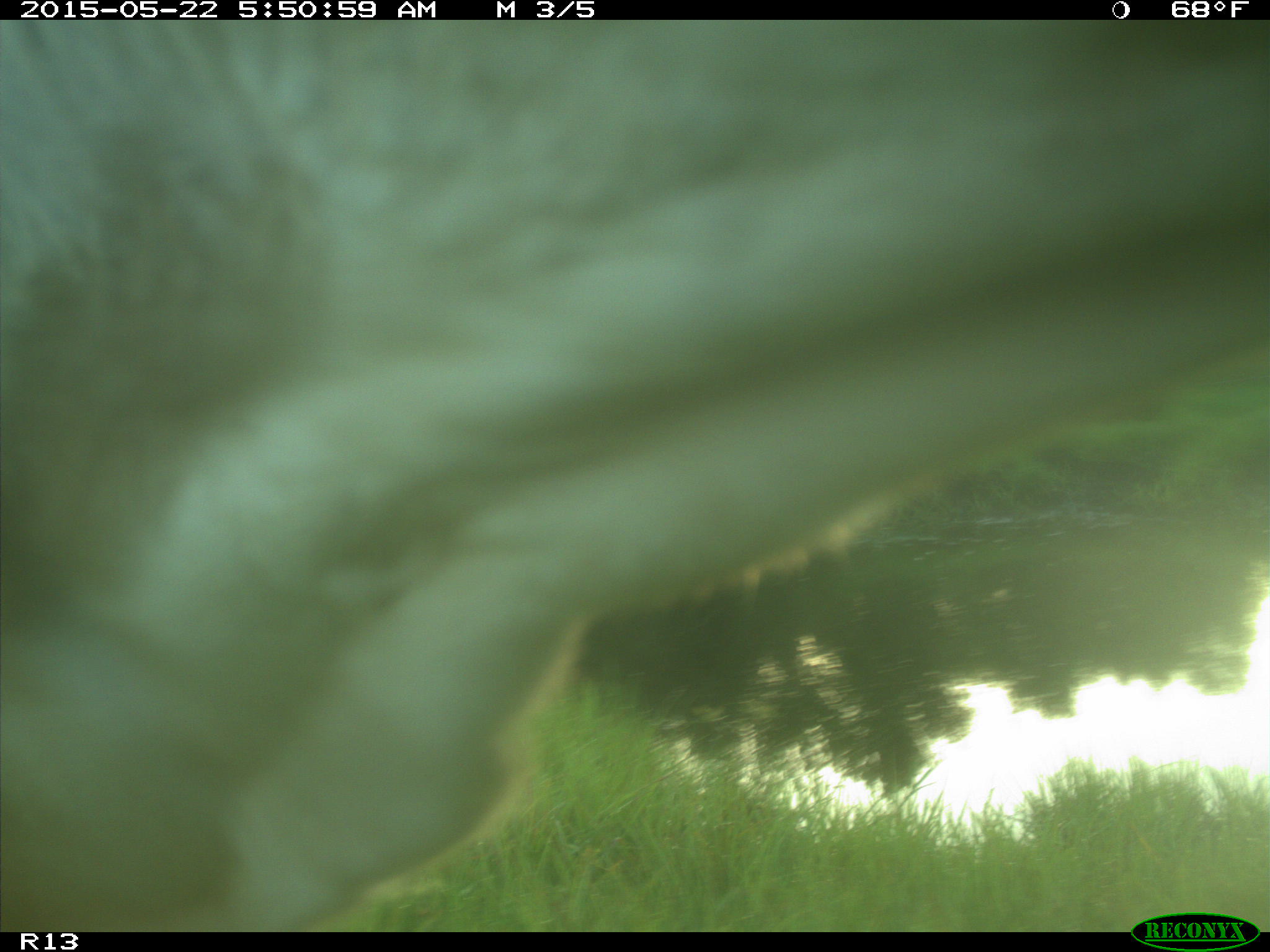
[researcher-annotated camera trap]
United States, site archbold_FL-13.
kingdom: Animalia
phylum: Chordata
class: Mammalia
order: Artiodactyla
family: Bovidae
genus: Bos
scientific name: Bos taurus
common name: domestic cow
Bos taurus (domestic cow).